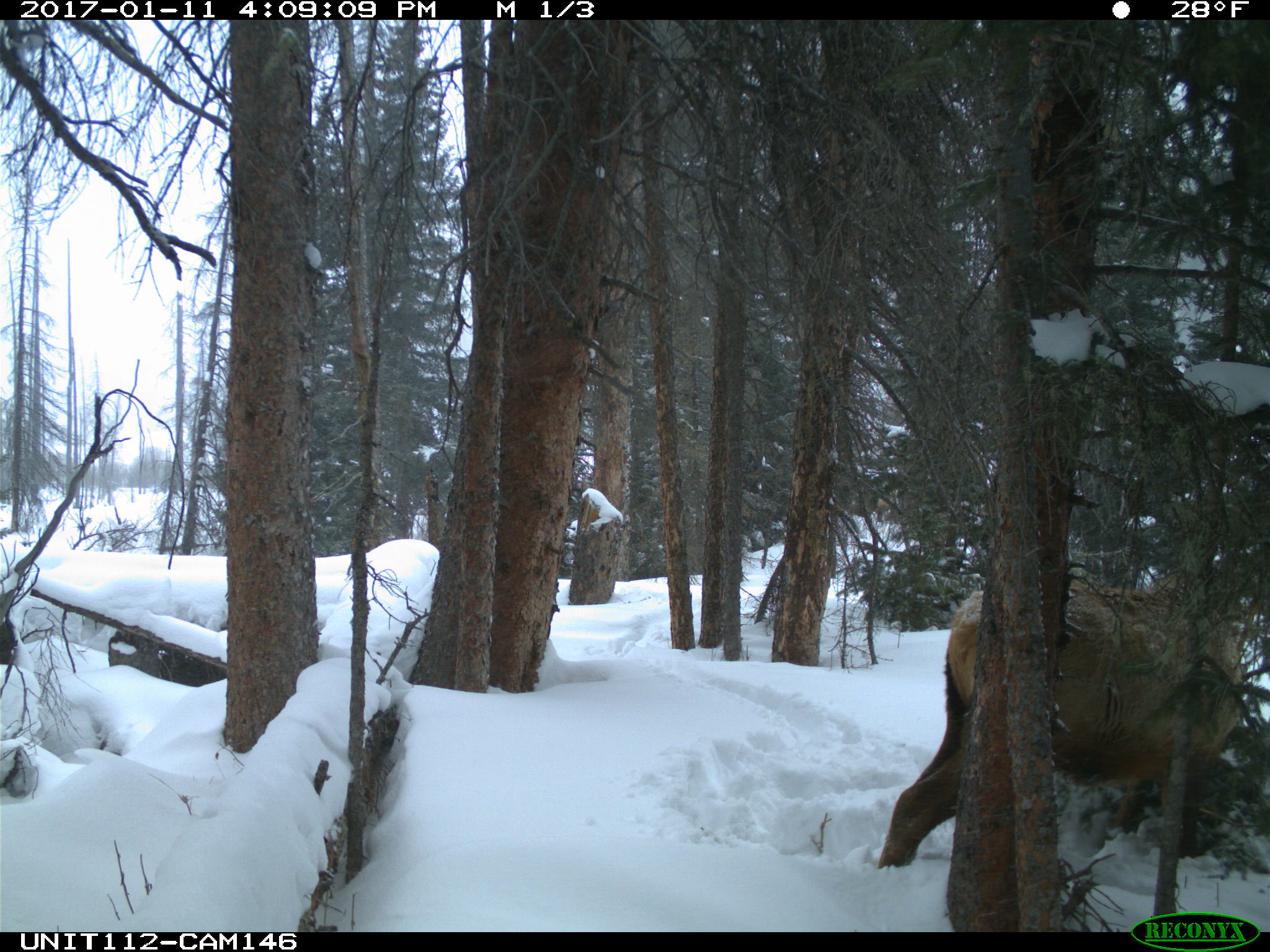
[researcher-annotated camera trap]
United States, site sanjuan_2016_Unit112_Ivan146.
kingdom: Animalia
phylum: Chordata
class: Mammalia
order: Artiodactyla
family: Cervidae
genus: Cervus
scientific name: Cervus elaphus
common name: red deer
Cervus elaphus (red deer).